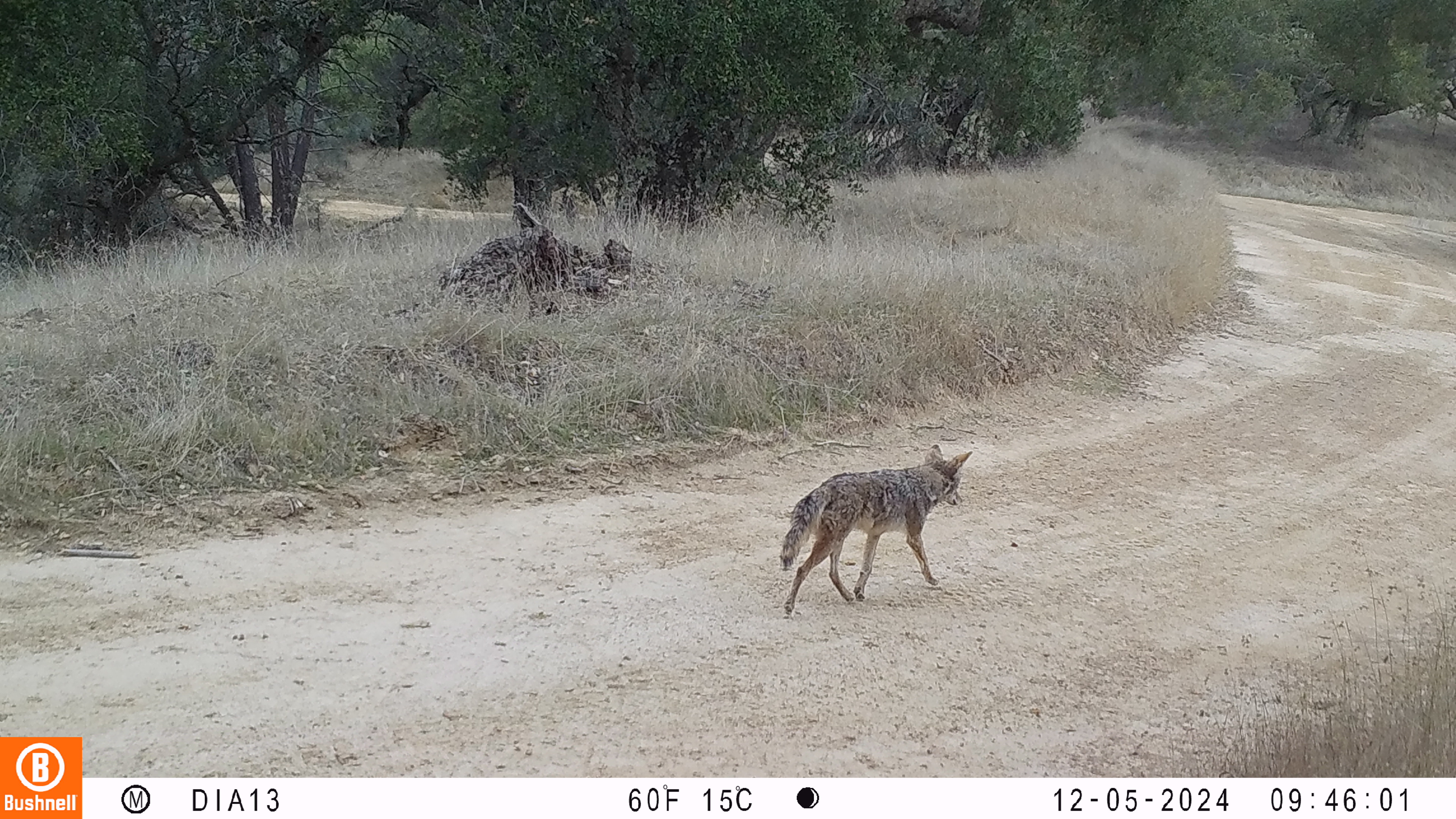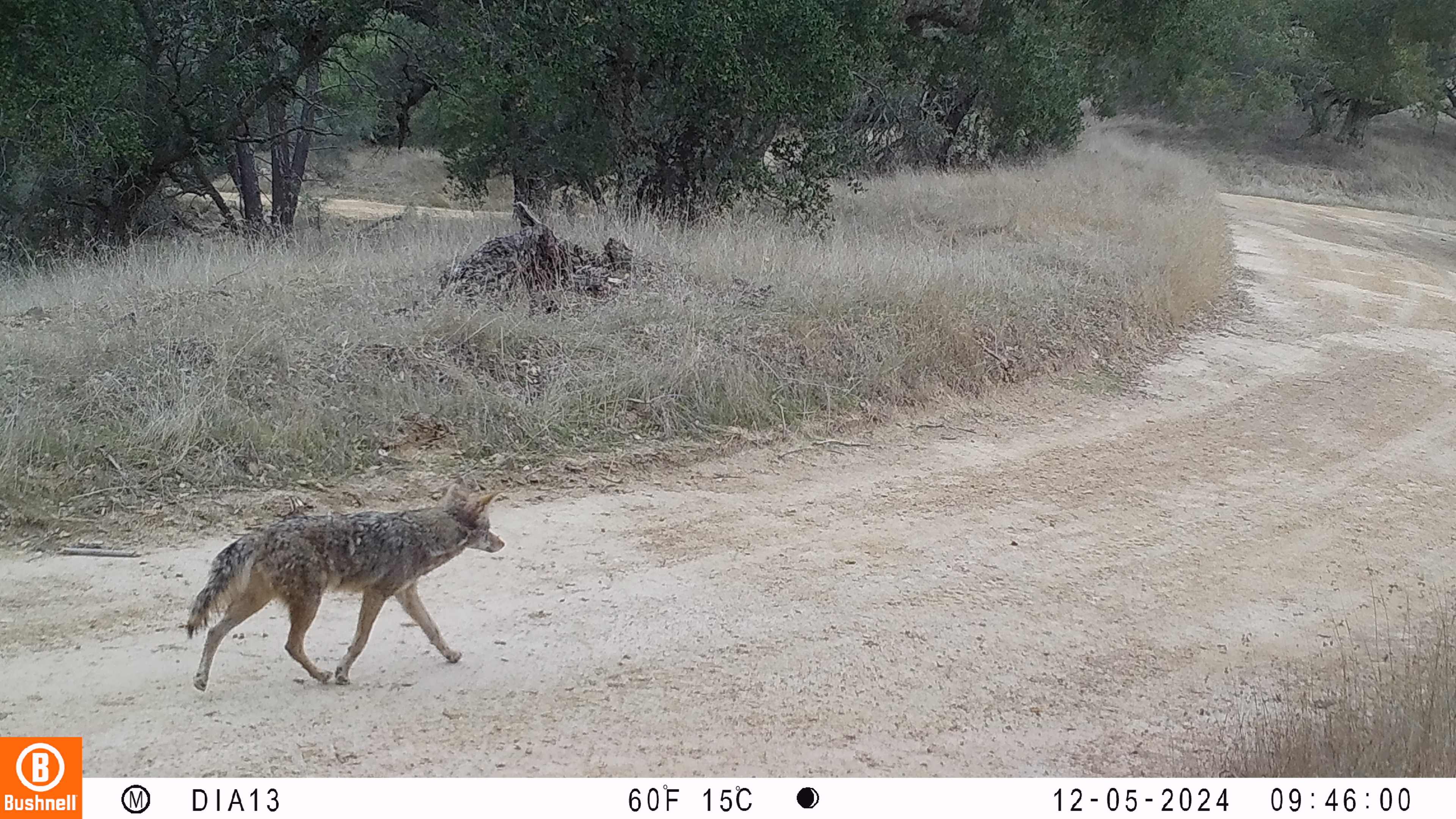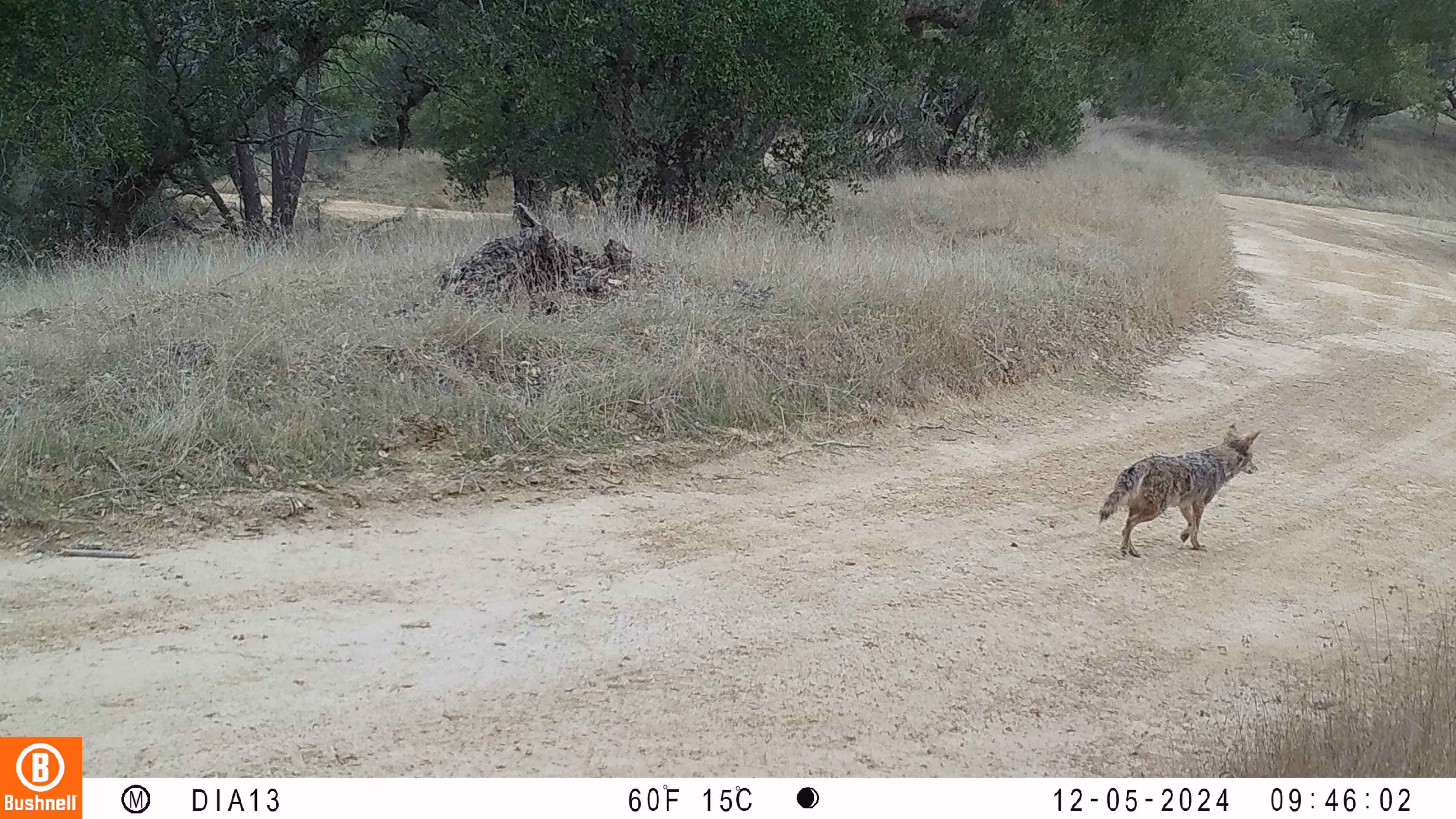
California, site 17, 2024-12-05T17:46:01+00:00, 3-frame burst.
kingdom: Animalia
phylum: Chordata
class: Mammalia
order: Carnivora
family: Canidae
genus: Canis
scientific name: Canis latrans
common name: coyote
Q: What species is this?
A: Coyote (Canis latrans).